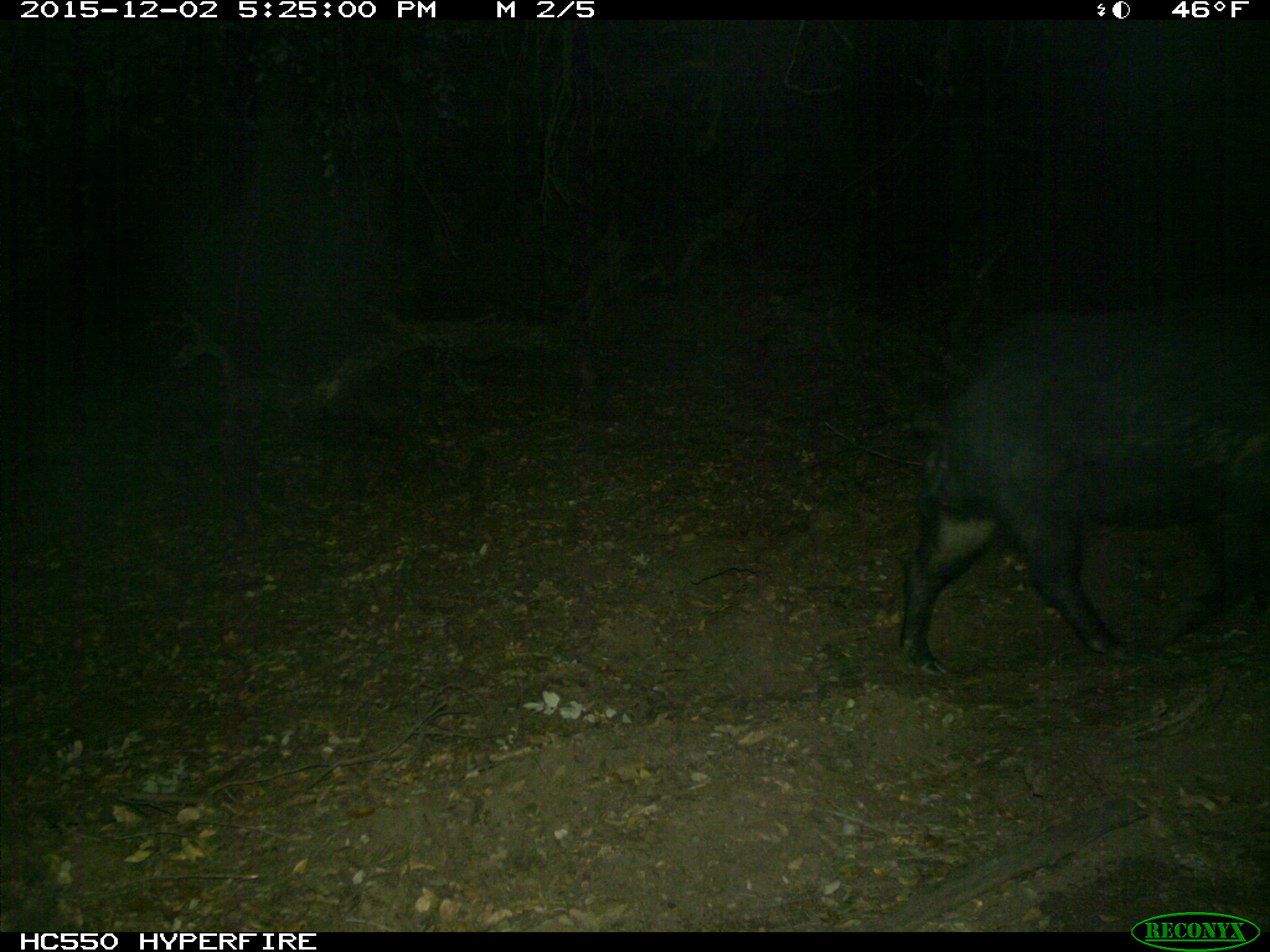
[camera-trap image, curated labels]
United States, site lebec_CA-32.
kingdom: Animalia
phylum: Chordata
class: Mammalia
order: Artiodactyla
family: Suidae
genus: Sus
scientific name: Sus scrofa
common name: wild boar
Sus scrofa (wild boar).